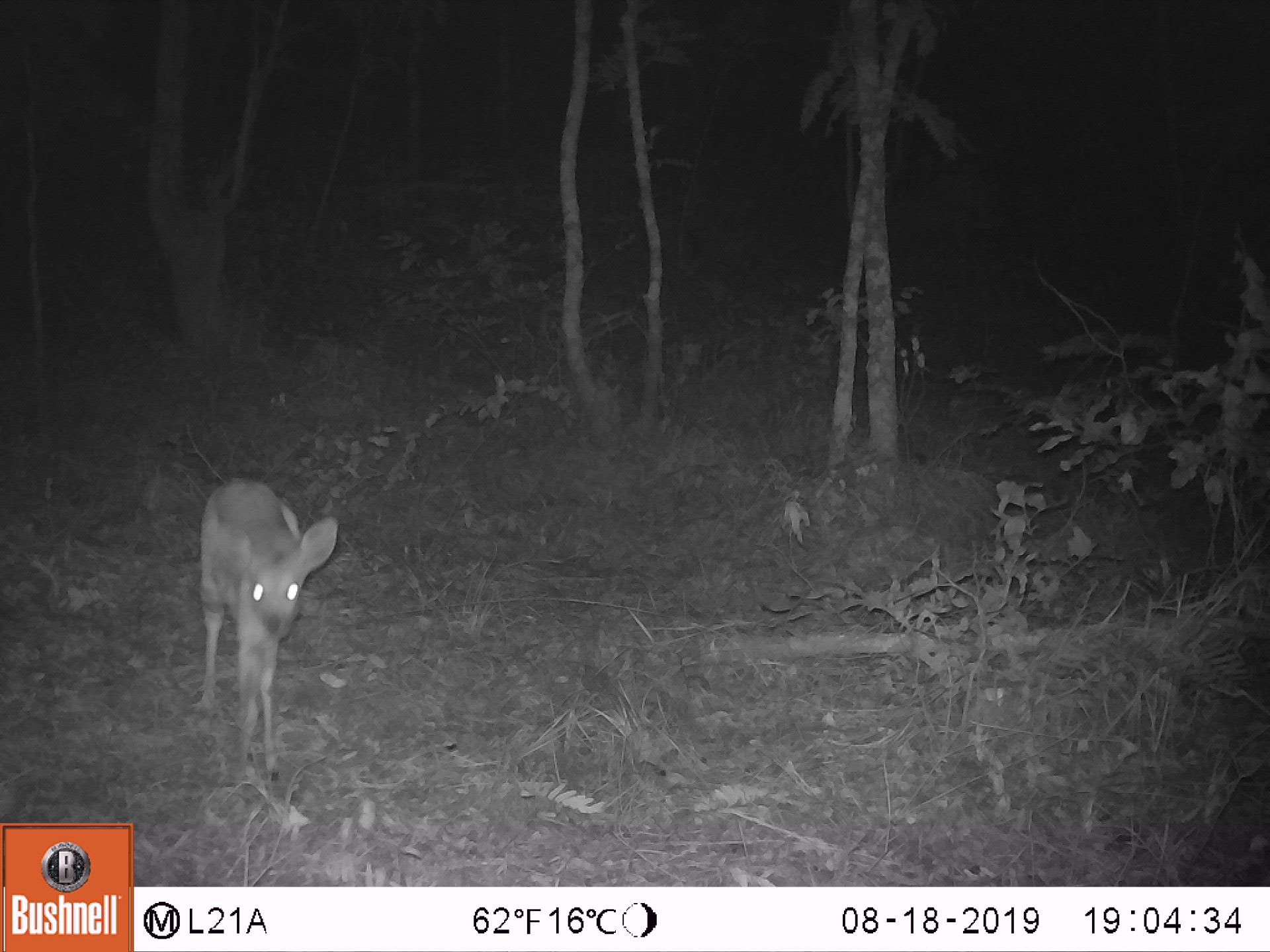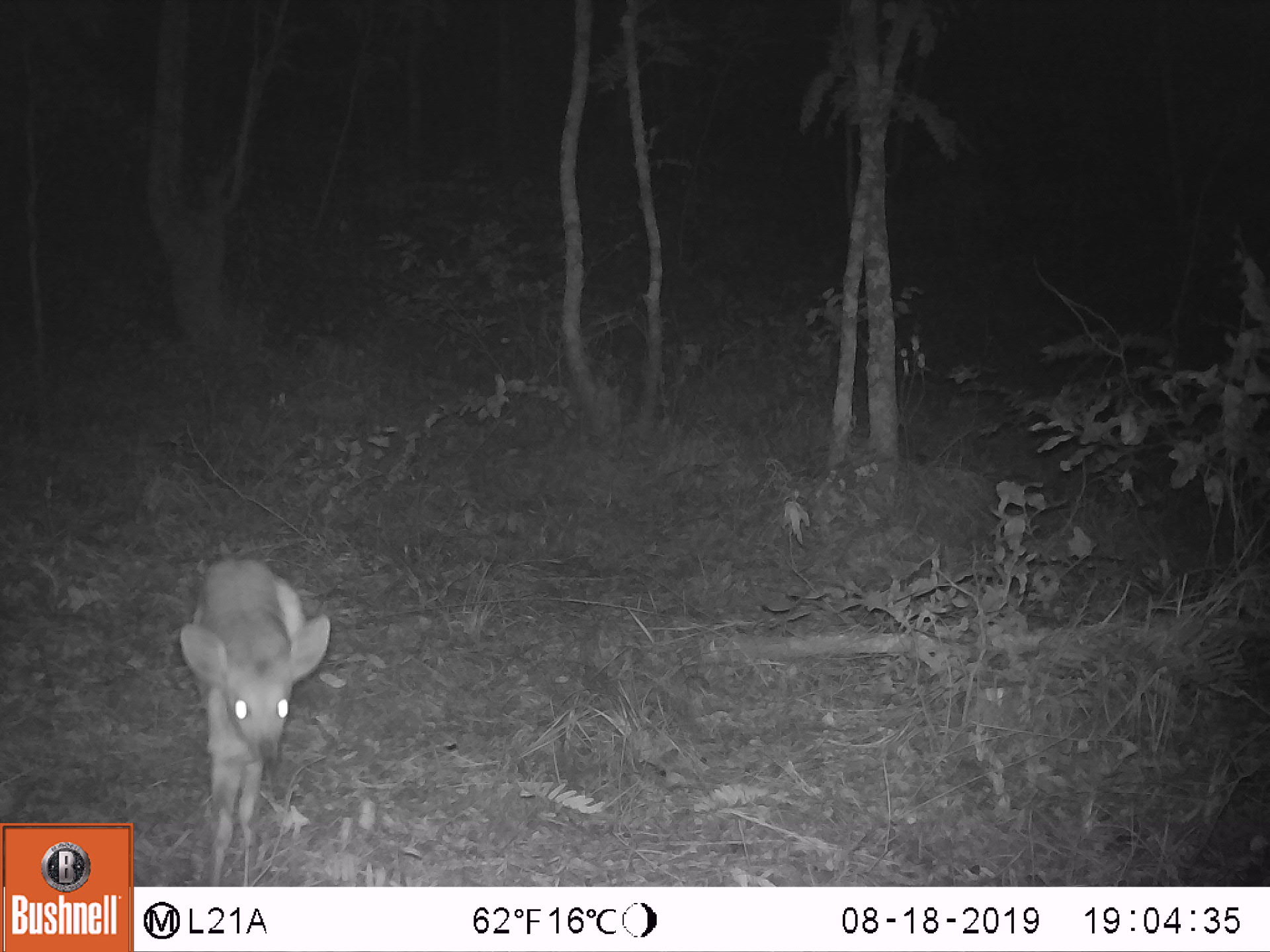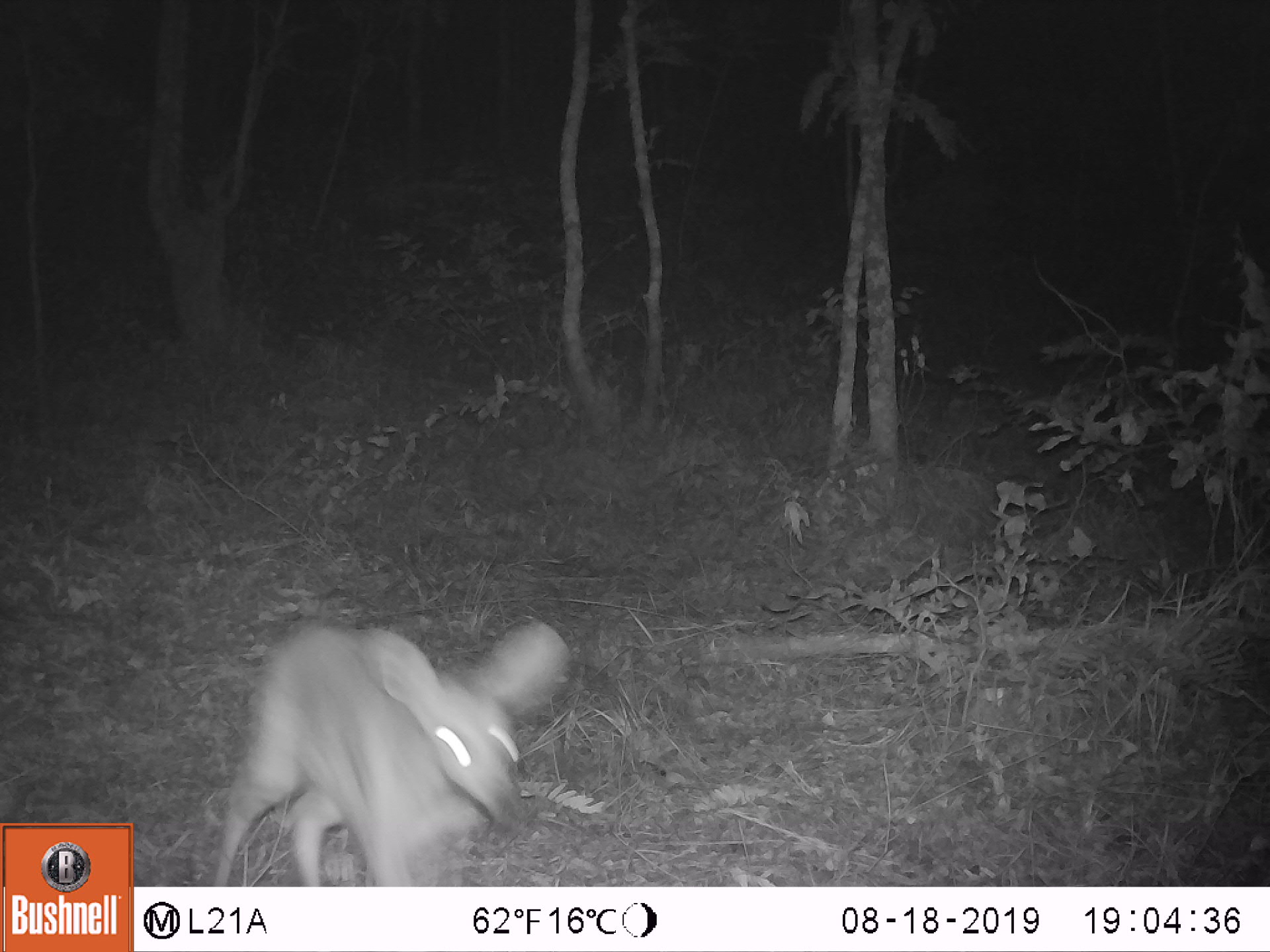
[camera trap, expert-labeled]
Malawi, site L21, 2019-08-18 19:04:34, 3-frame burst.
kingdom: Animalia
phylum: Chordata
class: Mammalia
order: Artiodactyla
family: Bovidae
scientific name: Antilopinae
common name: small antelope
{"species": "small antelope (Antilopinae)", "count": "1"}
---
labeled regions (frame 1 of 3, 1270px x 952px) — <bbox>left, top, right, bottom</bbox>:
small antelope: <bbox>194, 476, 344, 781</bbox>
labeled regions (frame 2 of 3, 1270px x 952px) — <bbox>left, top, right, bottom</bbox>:
small antelope: <bbox>175, 552, 332, 873</bbox>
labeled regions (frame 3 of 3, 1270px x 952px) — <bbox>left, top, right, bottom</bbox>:
small antelope: <bbox>214, 617, 572, 880</bbox>